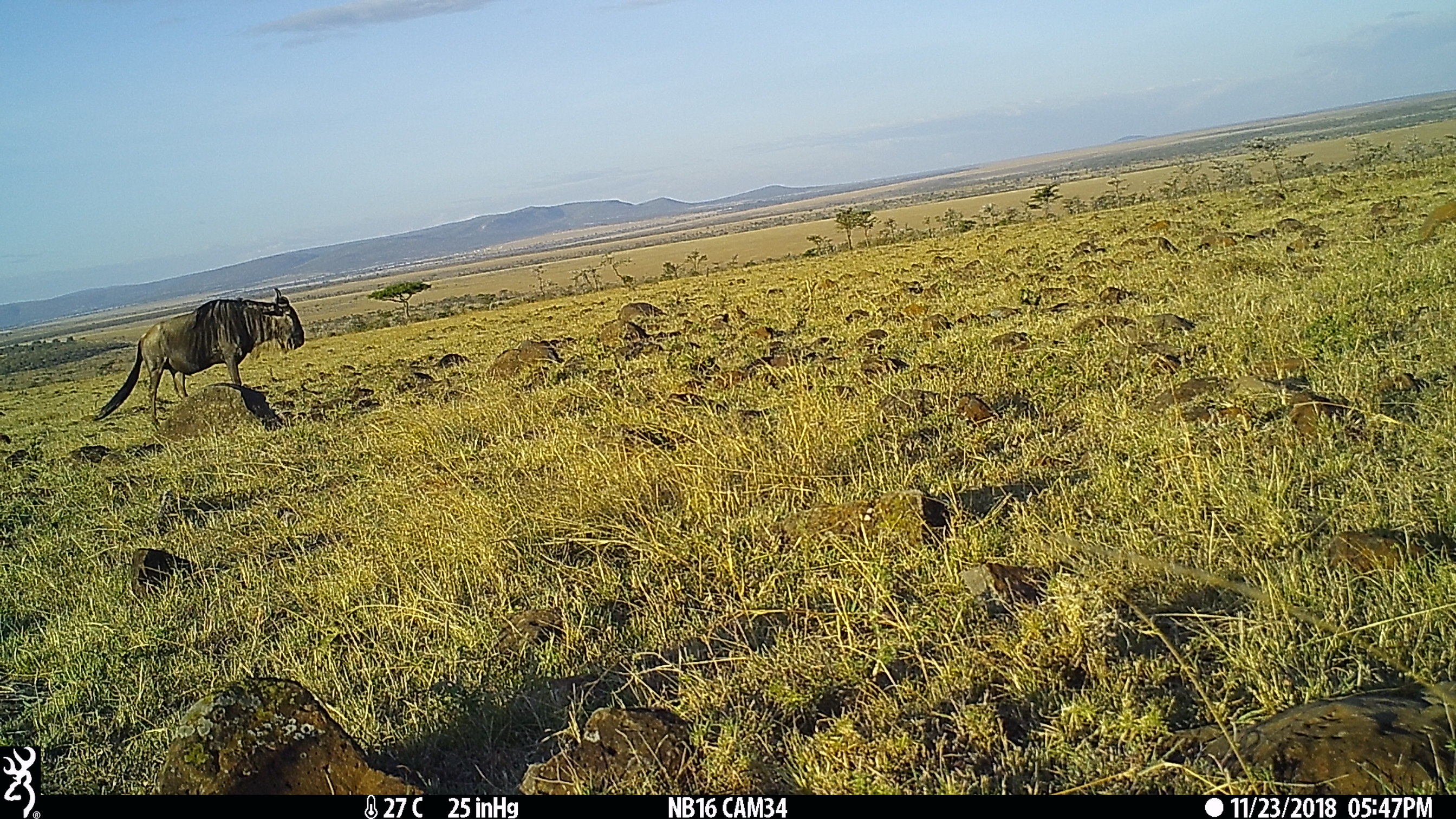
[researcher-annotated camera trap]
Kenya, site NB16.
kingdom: Animalia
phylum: Chordata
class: Mammalia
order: Artiodactyla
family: Bovidae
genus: Connochaetes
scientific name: Connochaetes taurinus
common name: blue wildebeest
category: wildebeest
Wildebeest (blue wildebeest) (Connochaetes taurinus).